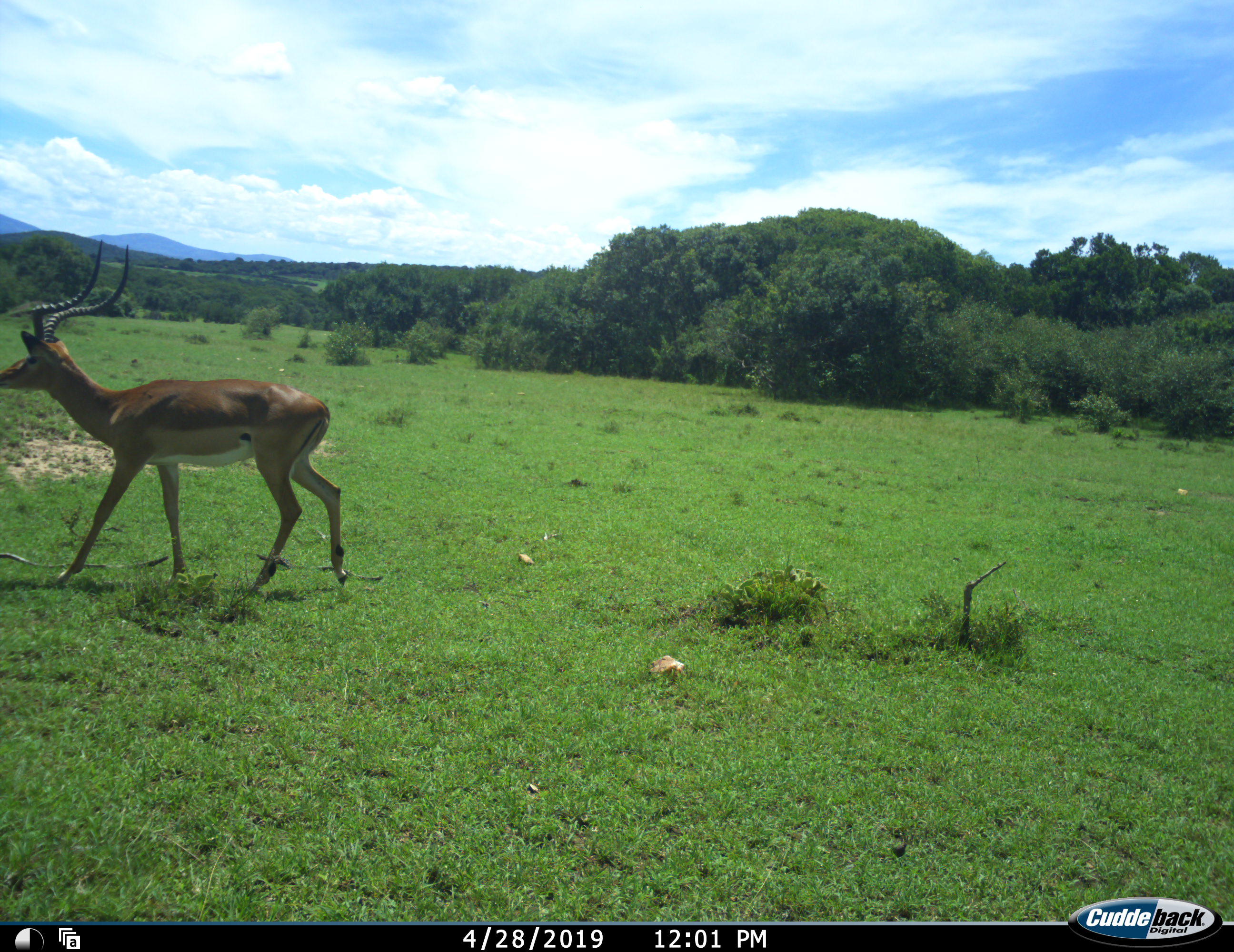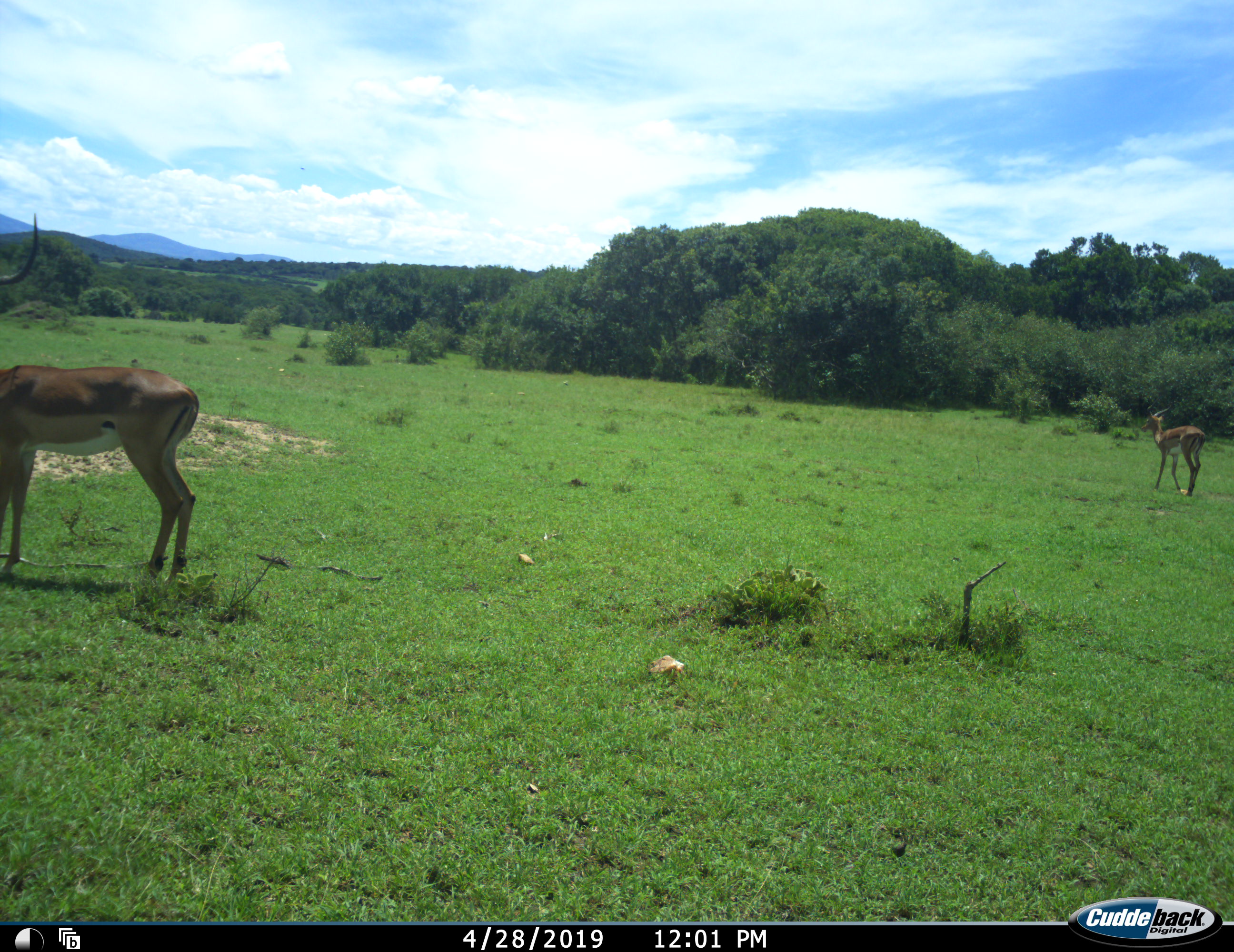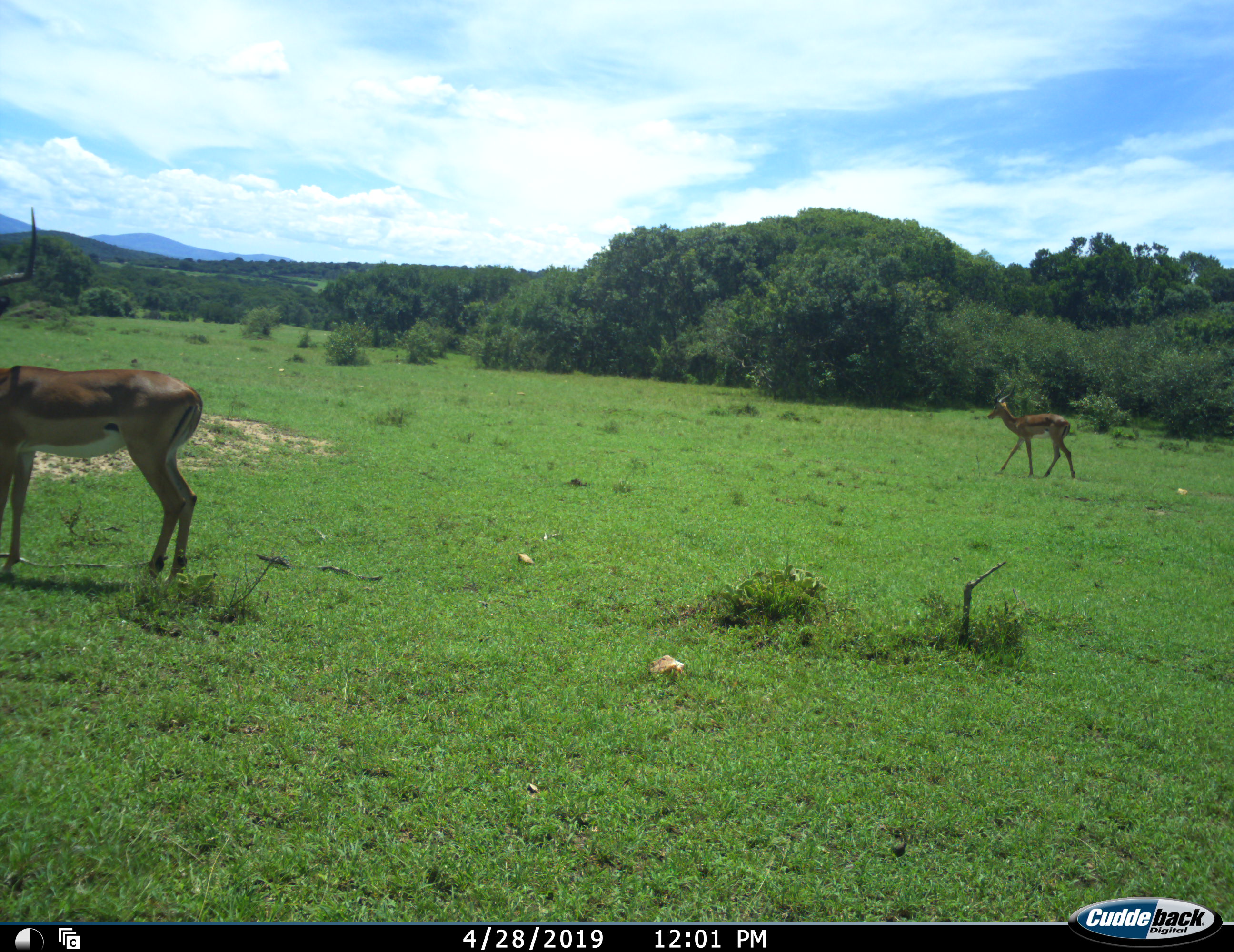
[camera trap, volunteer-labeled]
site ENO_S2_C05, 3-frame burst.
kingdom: Animalia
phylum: Chordata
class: Mammalia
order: Artiodactyla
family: Bovidae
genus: Aepyceros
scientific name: Aepyceros melampus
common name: impala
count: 2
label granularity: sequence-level